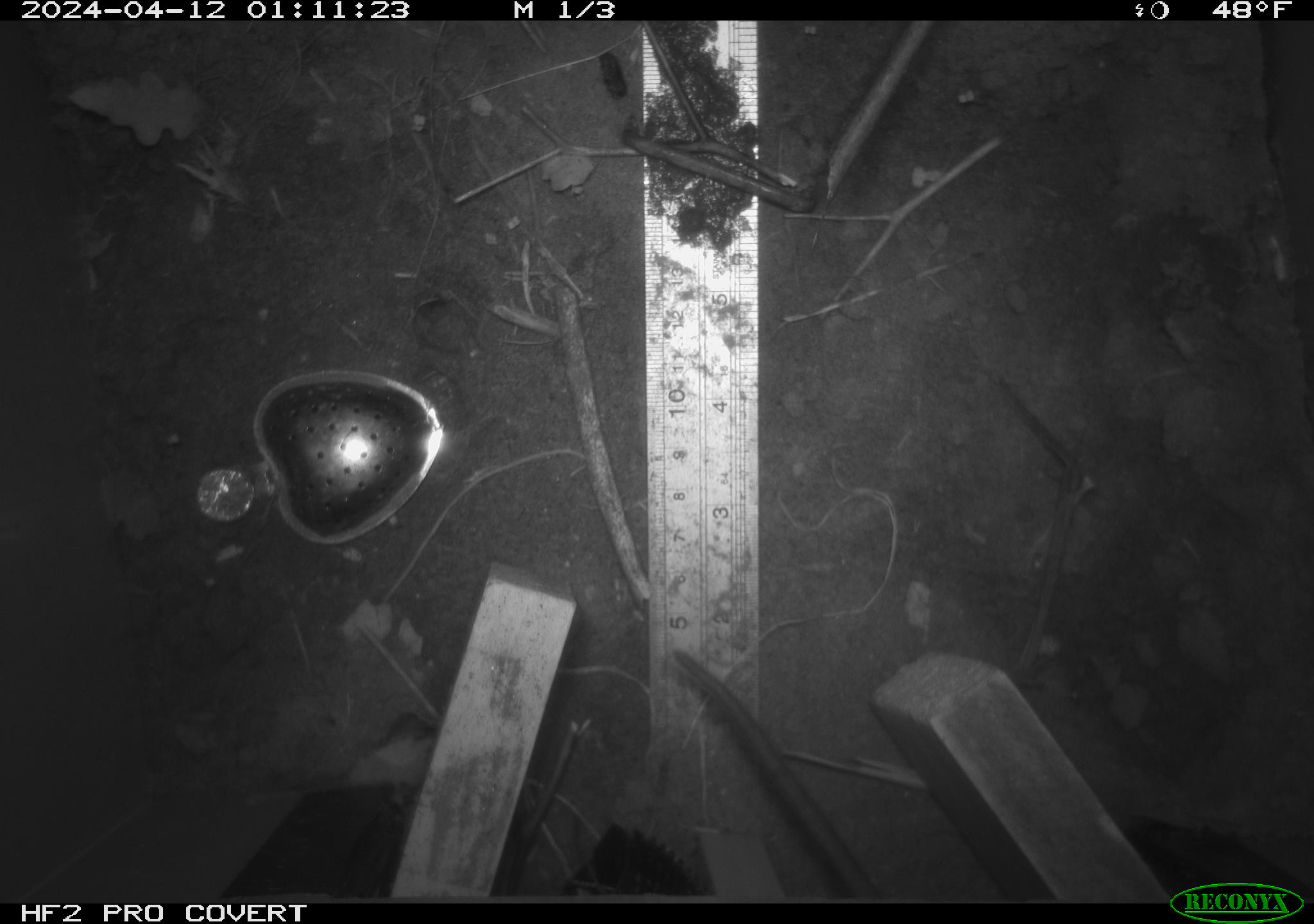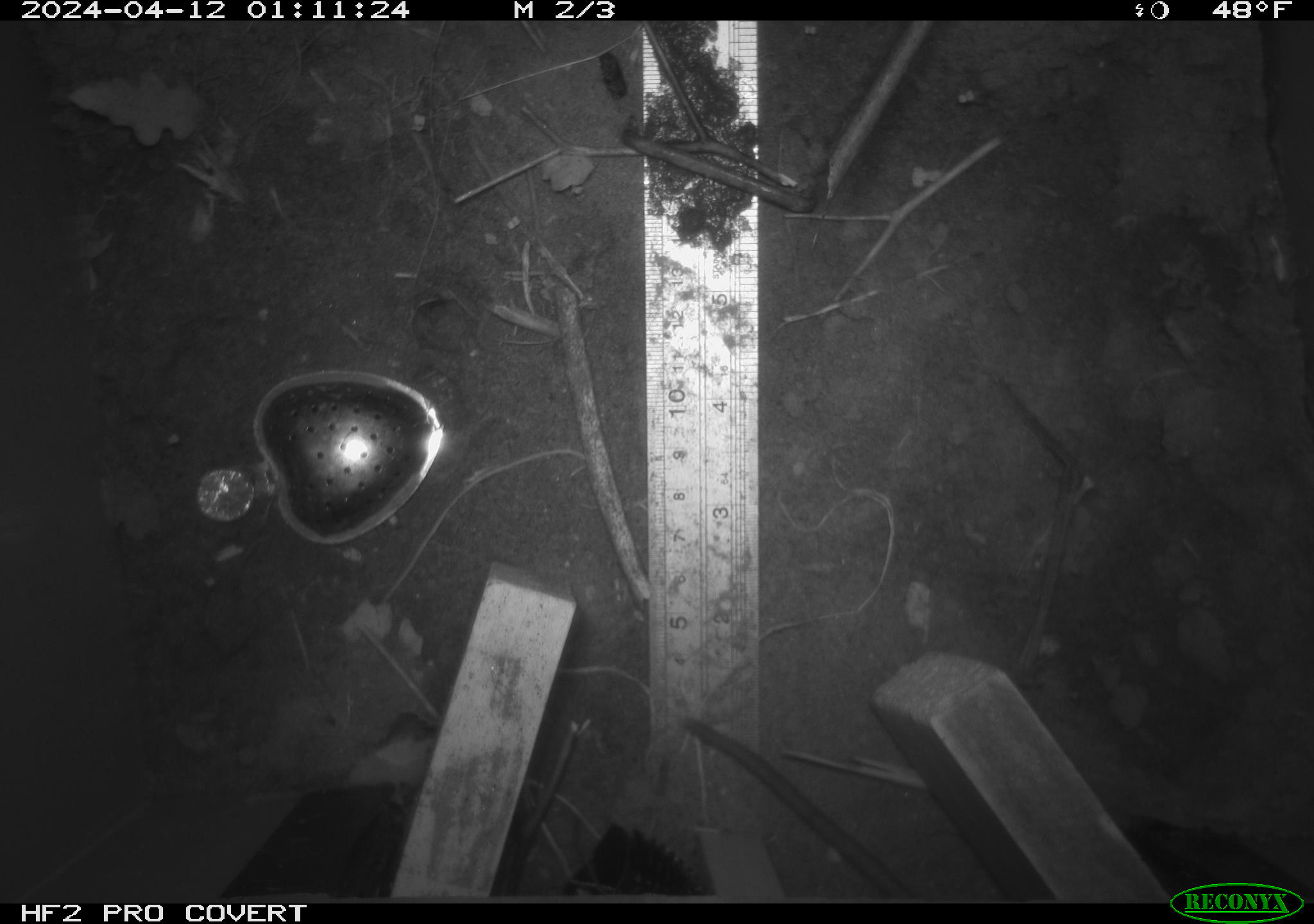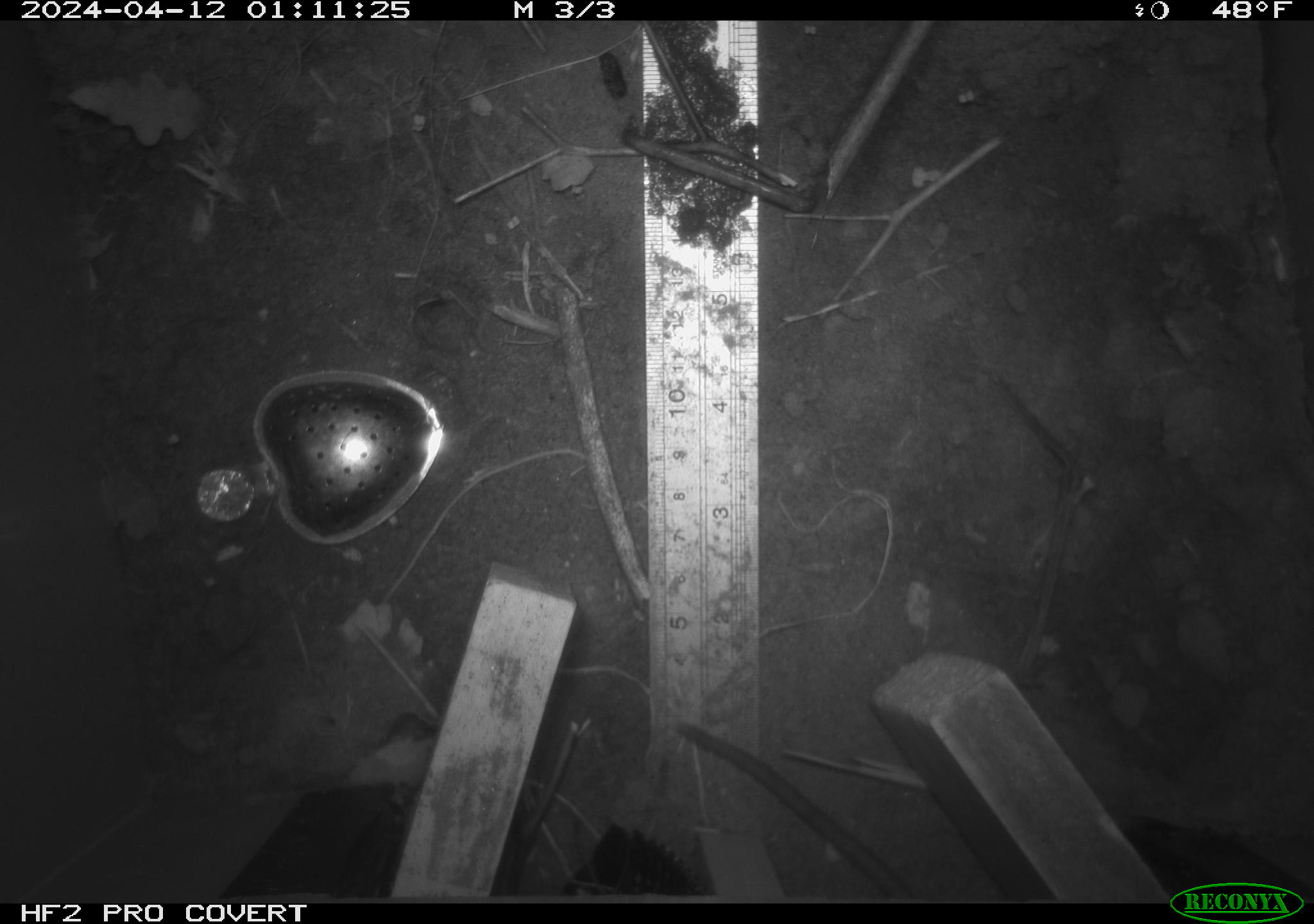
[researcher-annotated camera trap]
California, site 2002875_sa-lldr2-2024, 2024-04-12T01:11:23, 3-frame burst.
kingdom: Animalia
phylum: Chordata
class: Mammalia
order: Rodentia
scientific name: Rodentia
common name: rodent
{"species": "rodent (Rodentia)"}